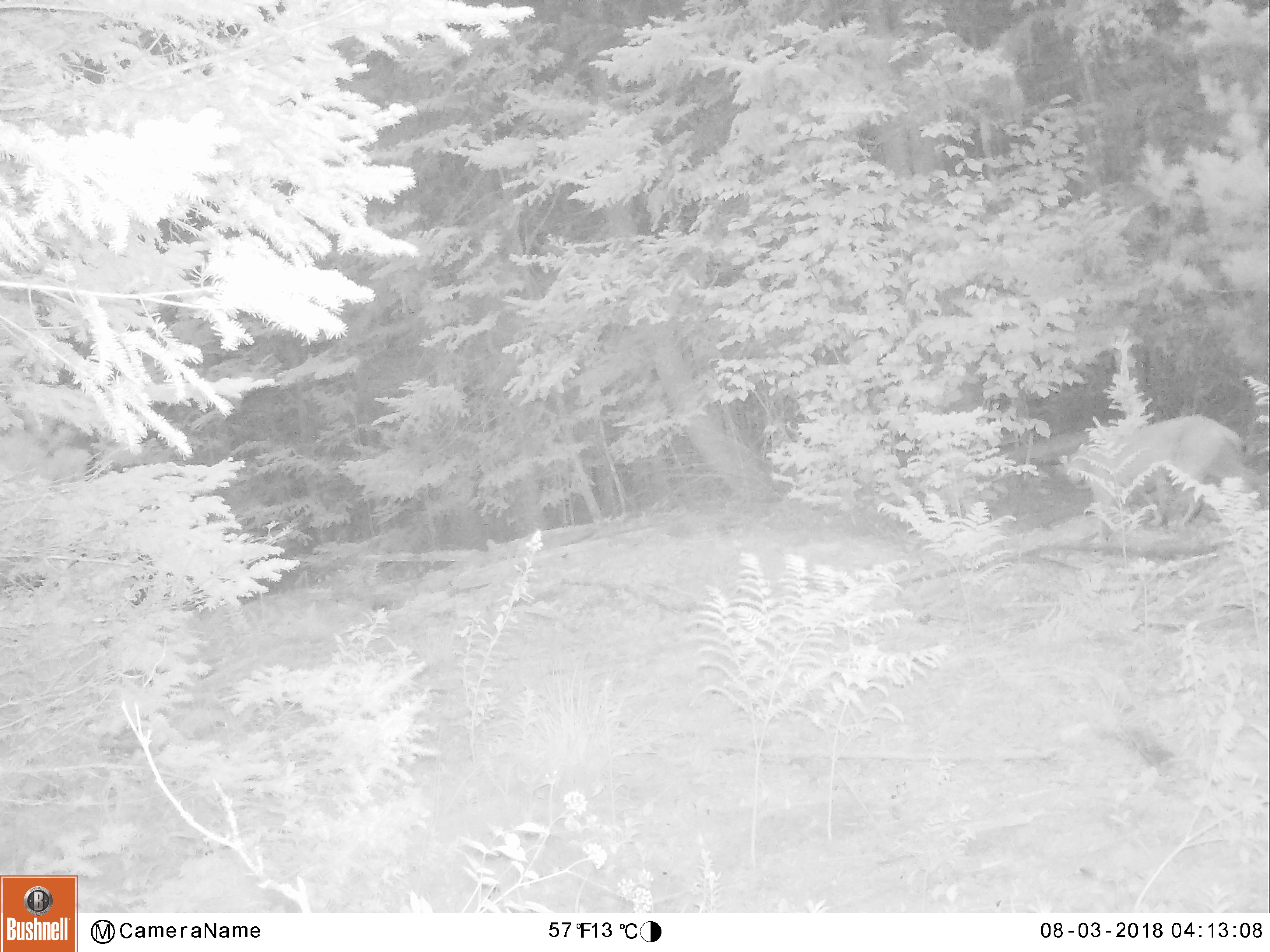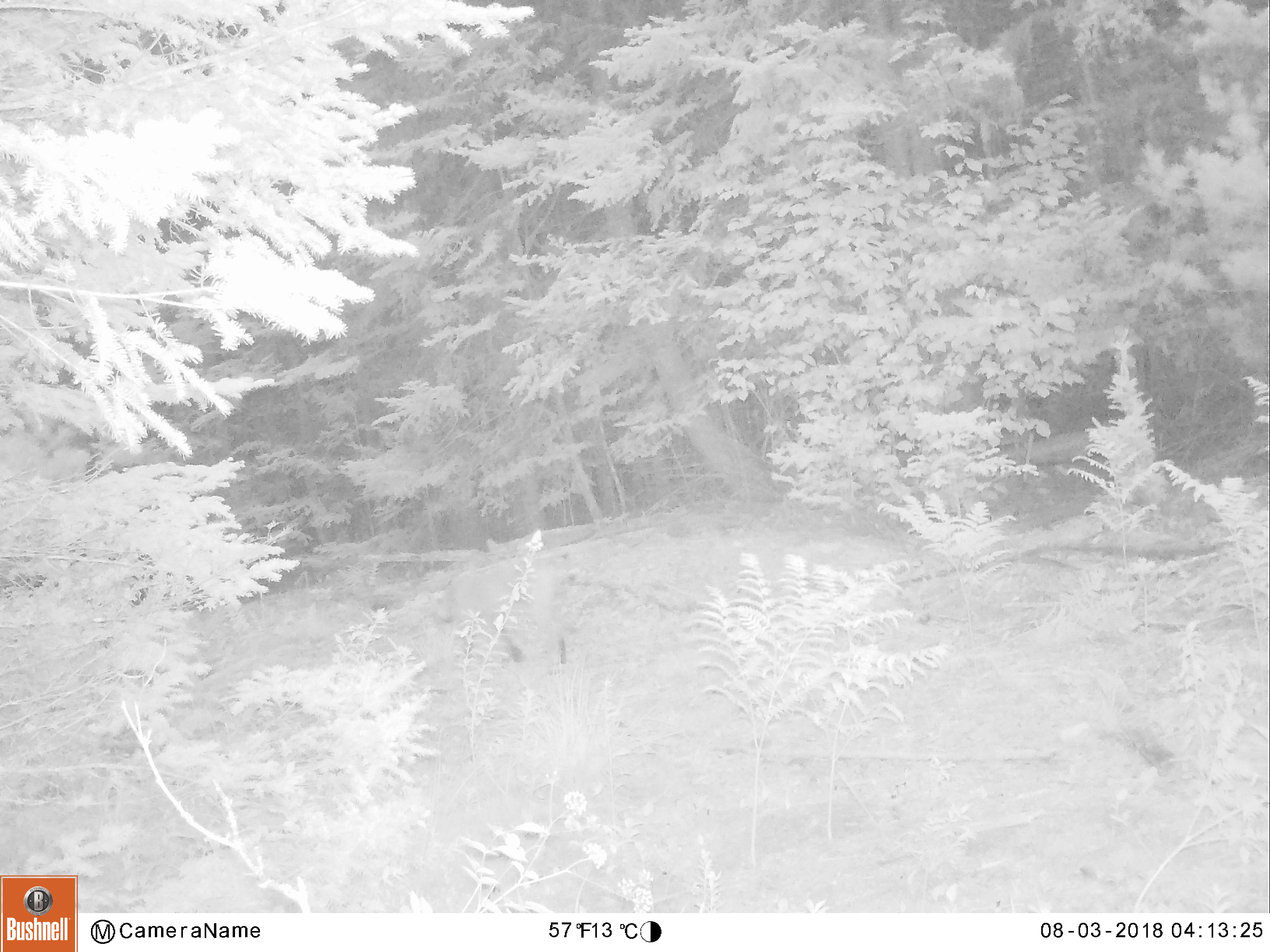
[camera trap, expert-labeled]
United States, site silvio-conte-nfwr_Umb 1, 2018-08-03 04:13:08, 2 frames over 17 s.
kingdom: Animalia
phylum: Chordata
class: Mammalia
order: Carnivora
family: Felidae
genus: Lynx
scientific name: Lynx rufus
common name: bobcat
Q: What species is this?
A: Bobcat (Lynx rufus).